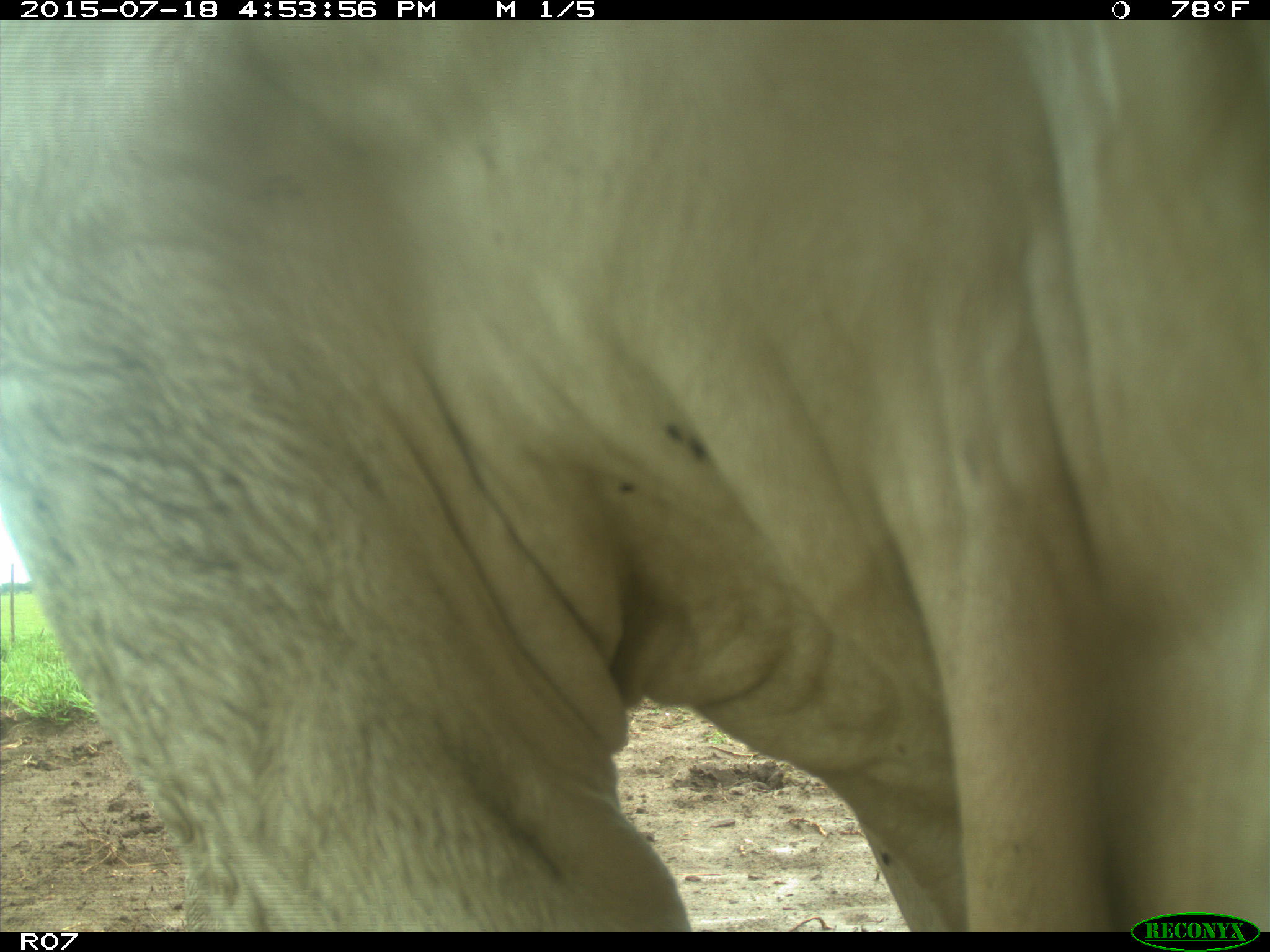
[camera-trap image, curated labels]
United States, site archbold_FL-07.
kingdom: Animalia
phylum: Chordata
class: Mammalia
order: Artiodactyla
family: Bovidae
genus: Bos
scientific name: Bos taurus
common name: domestic cow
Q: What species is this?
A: Bos taurus (domestic cow).